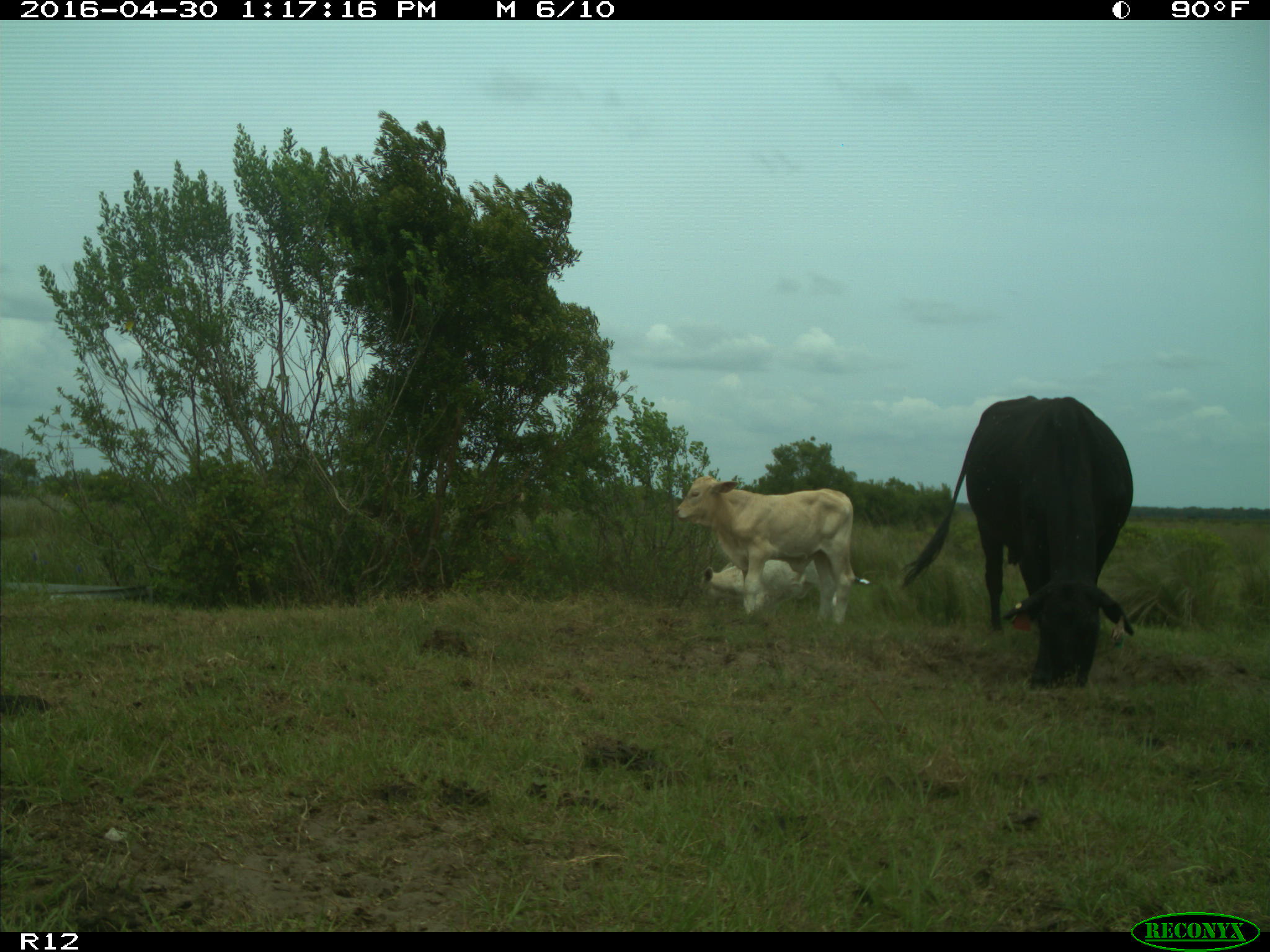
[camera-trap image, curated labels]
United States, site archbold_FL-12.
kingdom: Animalia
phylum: Chordata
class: Mammalia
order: Artiodactyla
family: Bovidae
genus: Bos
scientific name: Bos taurus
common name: domestic cow